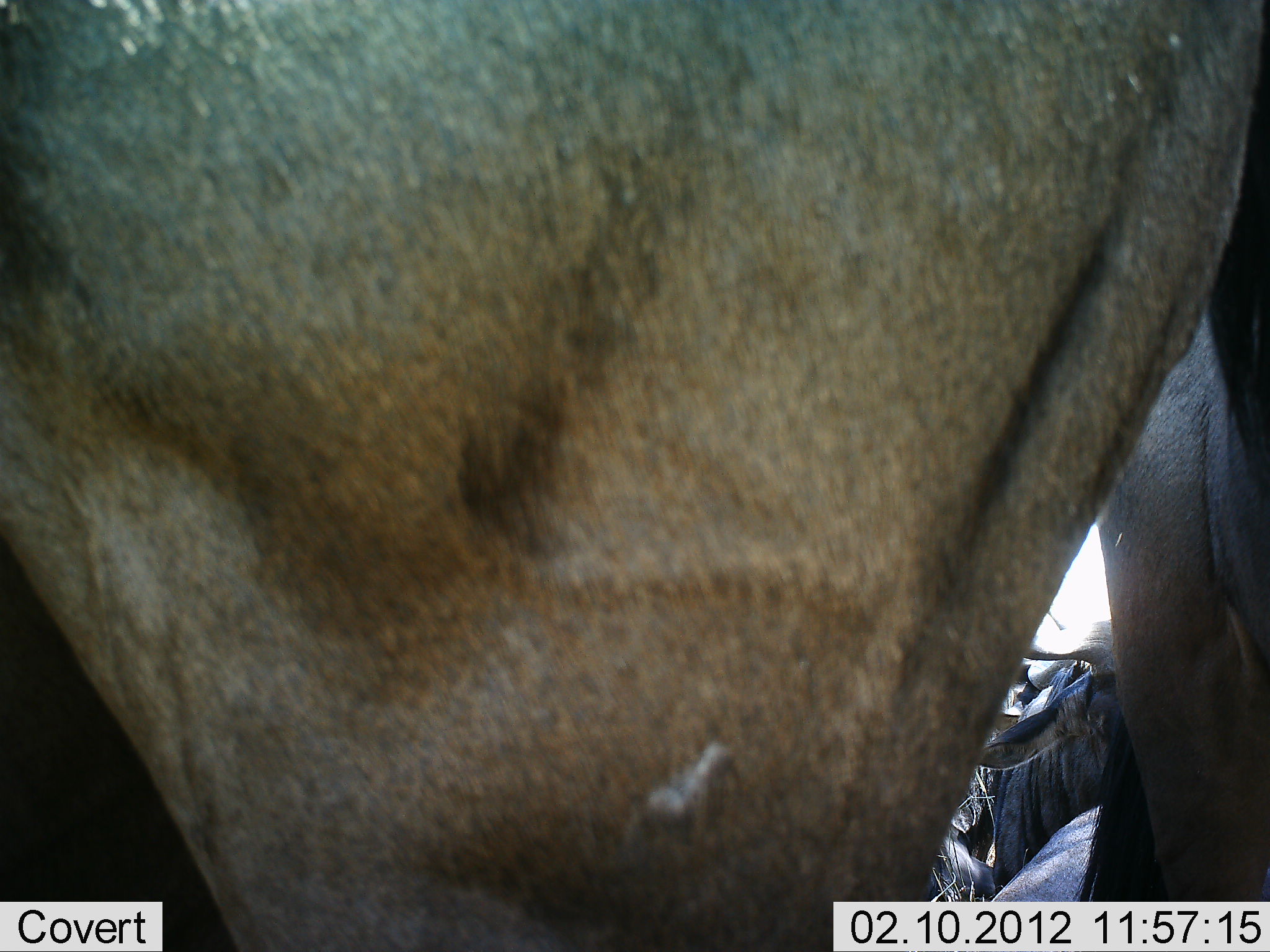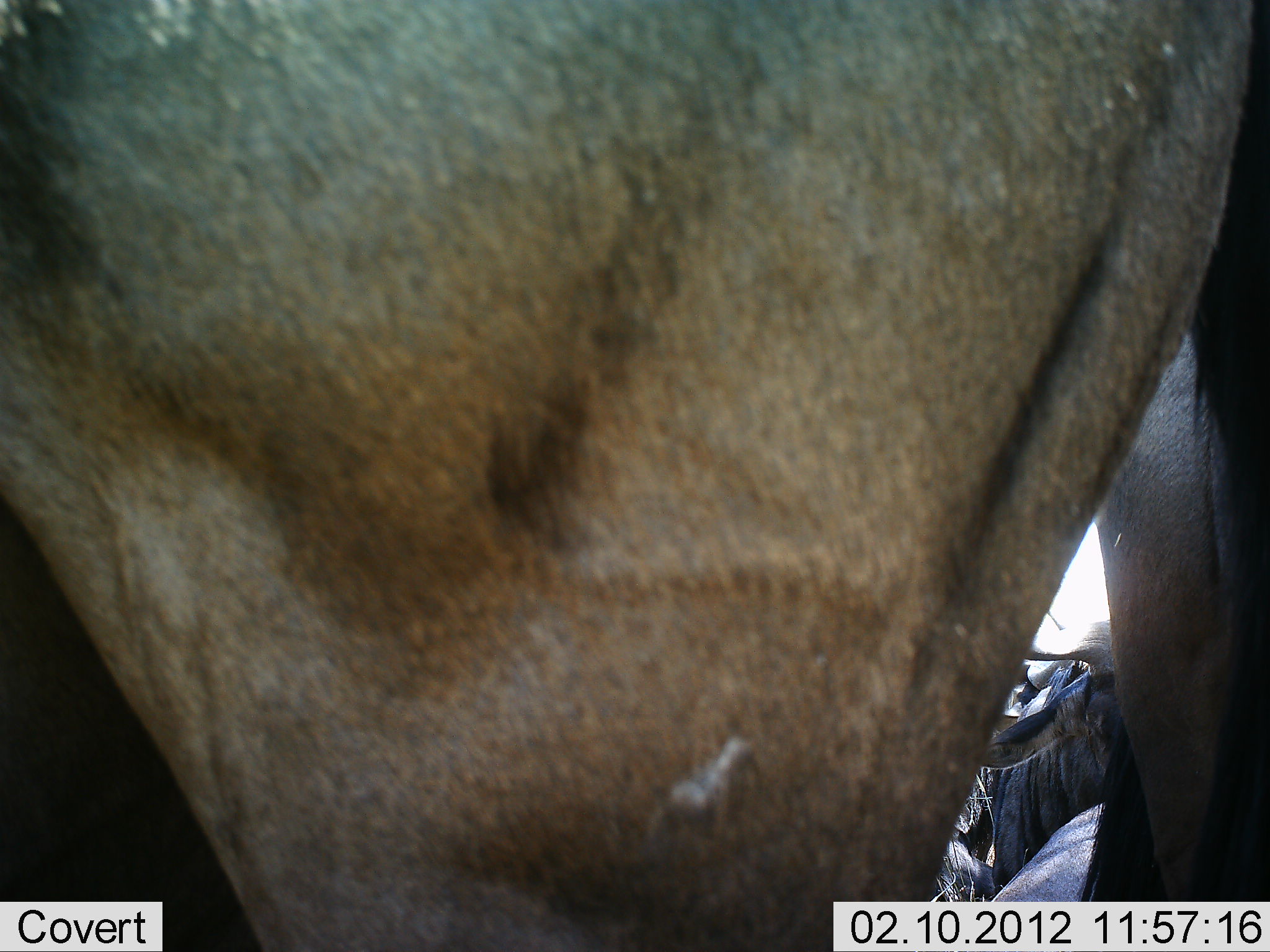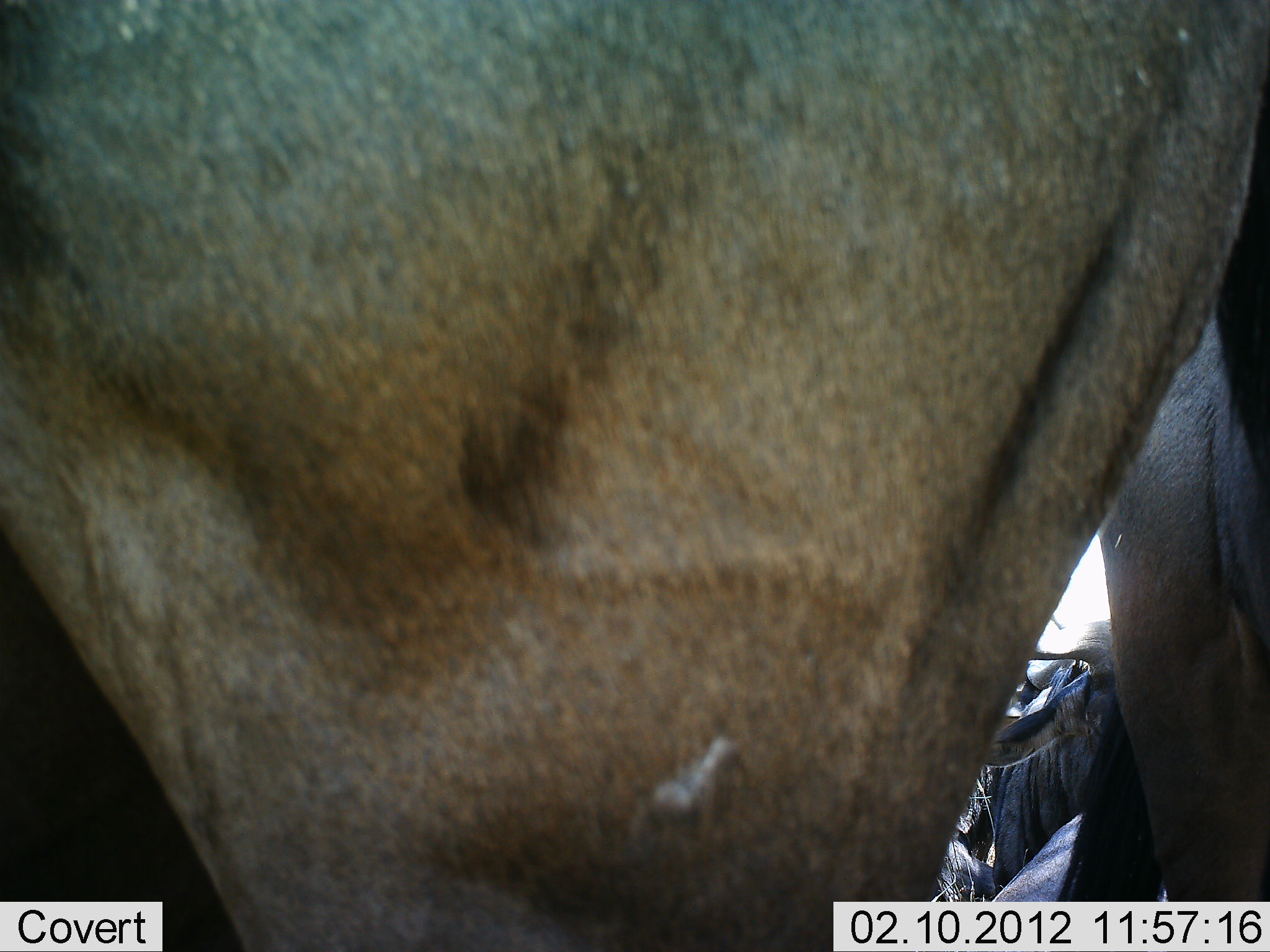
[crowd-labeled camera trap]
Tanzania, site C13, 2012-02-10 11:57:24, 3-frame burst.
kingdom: Animalia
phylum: Chordata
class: Mammalia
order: Artiodactyla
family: Bovidae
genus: Connochaetes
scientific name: Connochaetes taurinus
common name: blue wildebeest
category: wildebeest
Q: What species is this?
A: Wildebeest (blue wildebeest) (Connochaetes taurinus).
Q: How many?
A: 3.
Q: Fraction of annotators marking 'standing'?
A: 91%.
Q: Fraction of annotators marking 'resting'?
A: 36%.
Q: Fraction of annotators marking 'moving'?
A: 9%.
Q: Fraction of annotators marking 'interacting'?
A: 0%.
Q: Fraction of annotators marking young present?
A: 0%.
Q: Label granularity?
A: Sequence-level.